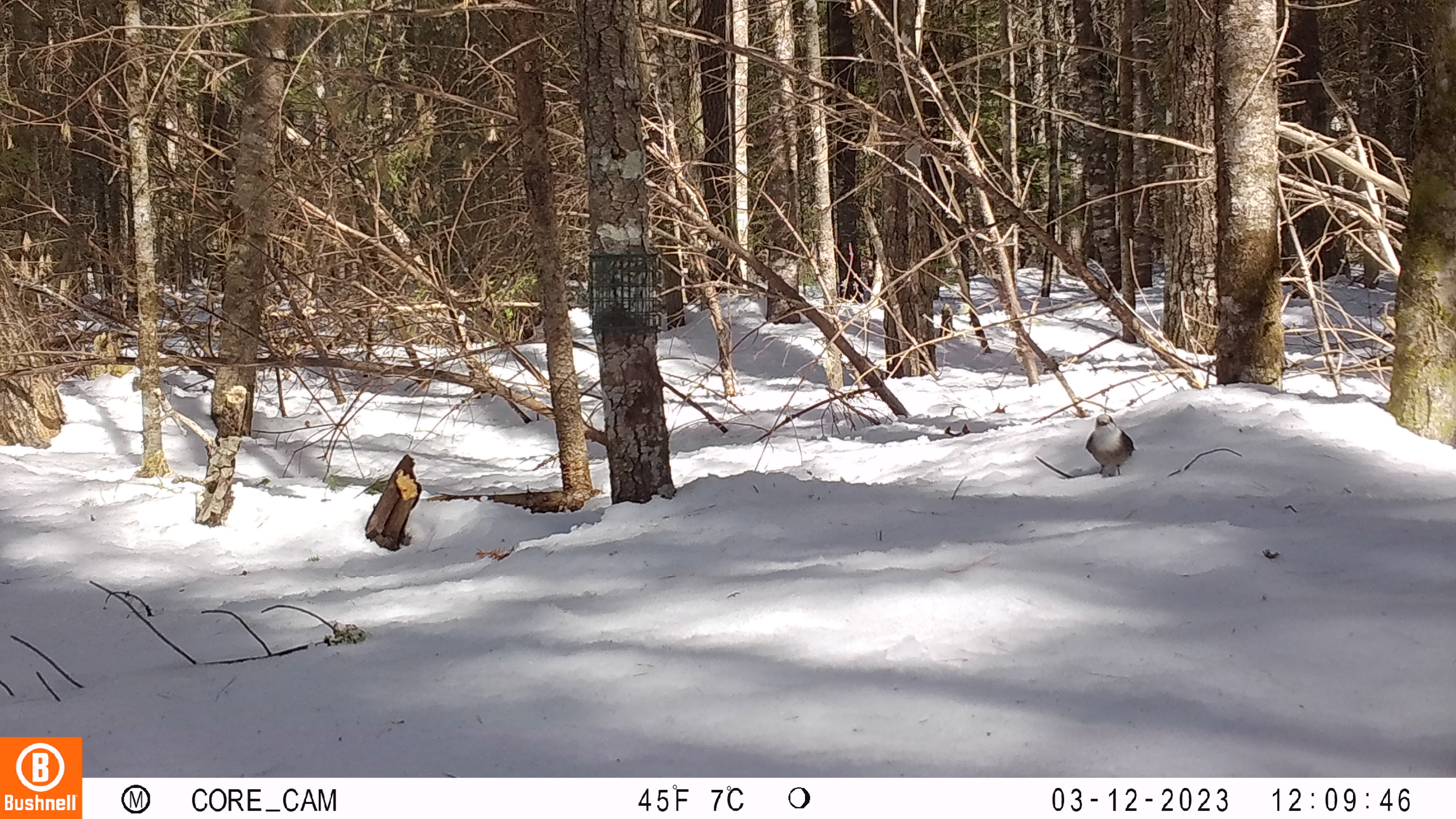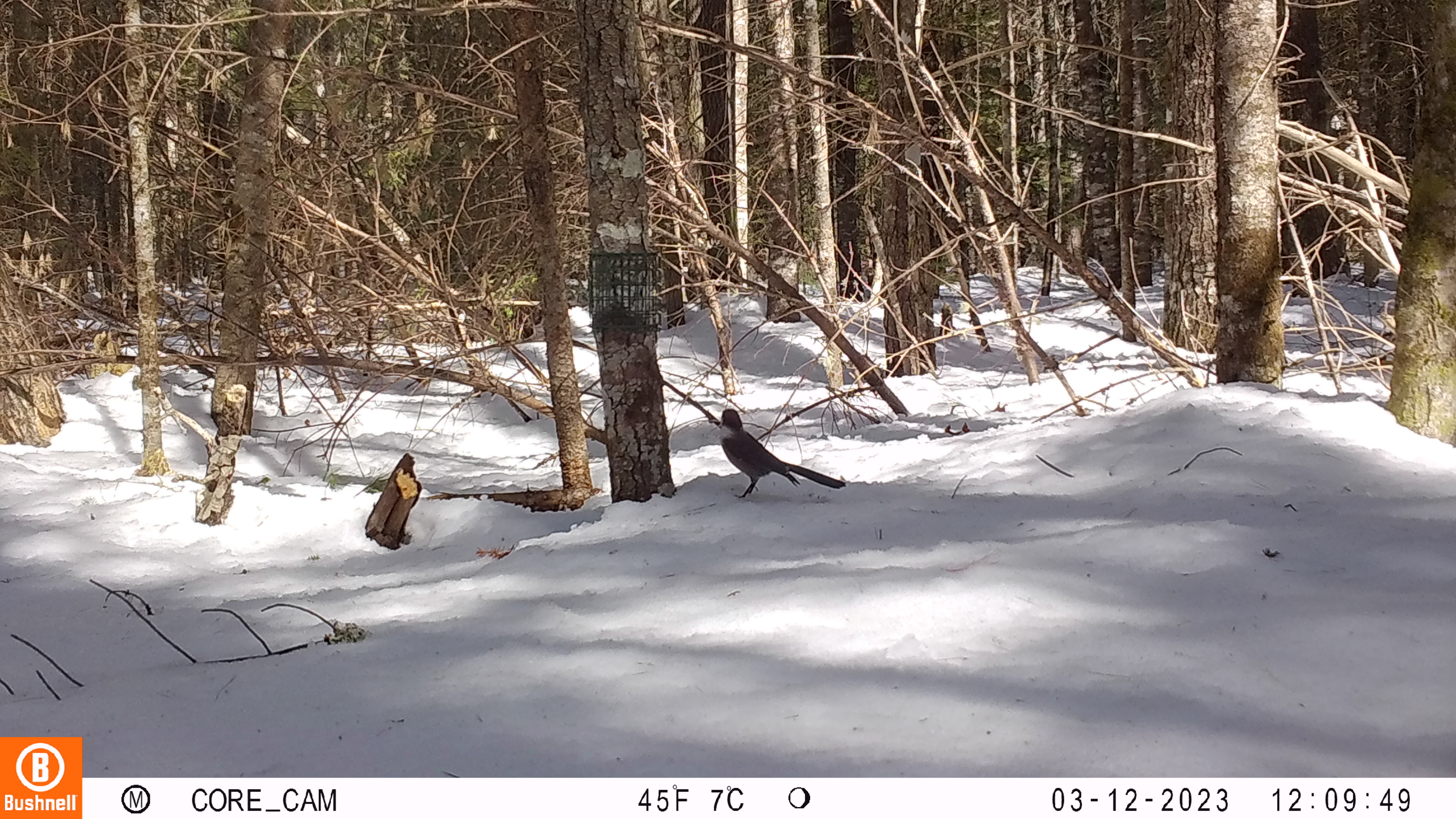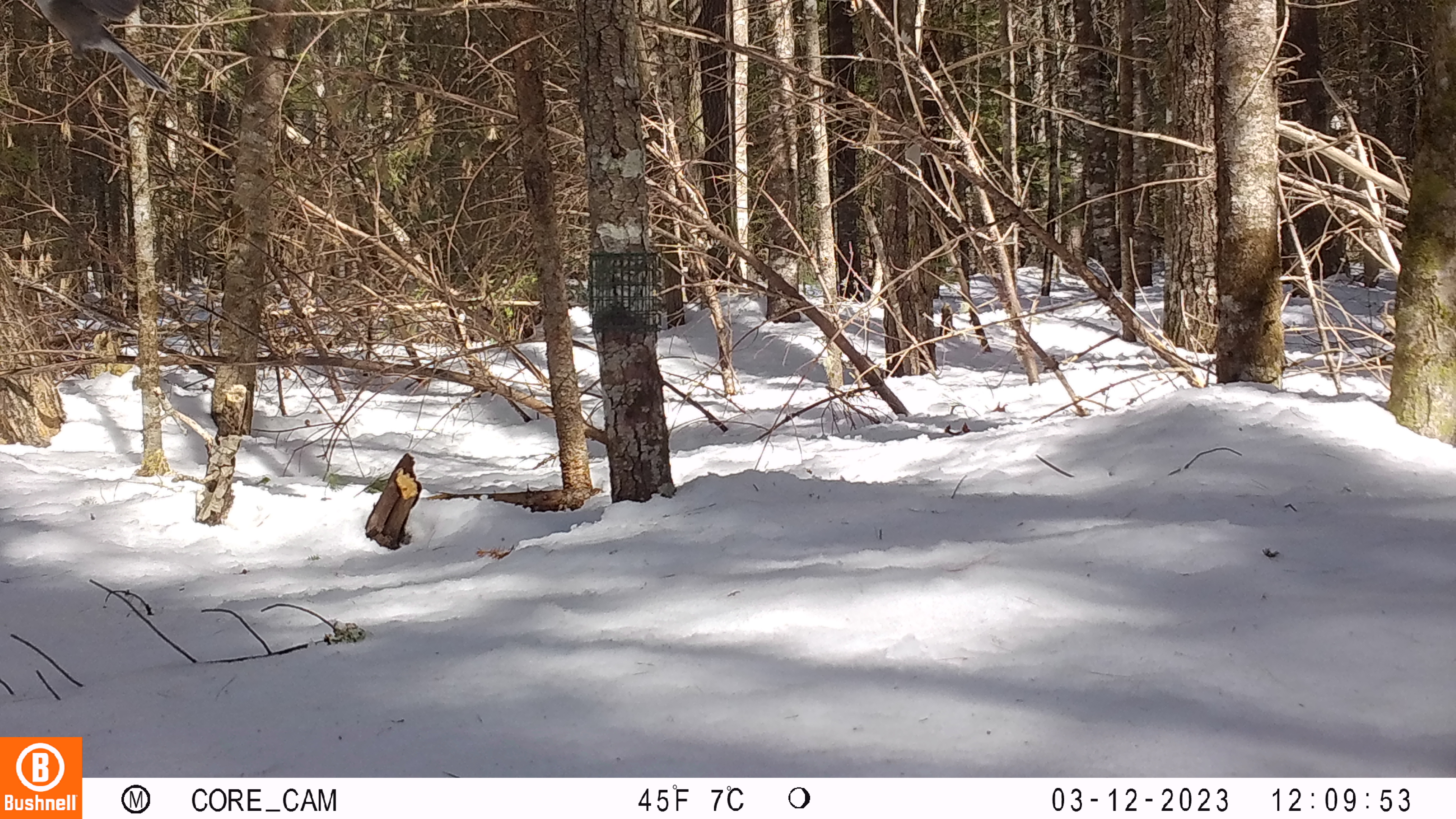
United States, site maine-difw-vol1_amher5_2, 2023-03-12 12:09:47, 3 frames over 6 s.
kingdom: Animalia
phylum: Chordata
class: Aves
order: Passeriformes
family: Corvidae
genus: Perisoreus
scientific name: Perisoreus canadensis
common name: canada jay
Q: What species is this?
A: Canada jay (Perisoreus canadensis).